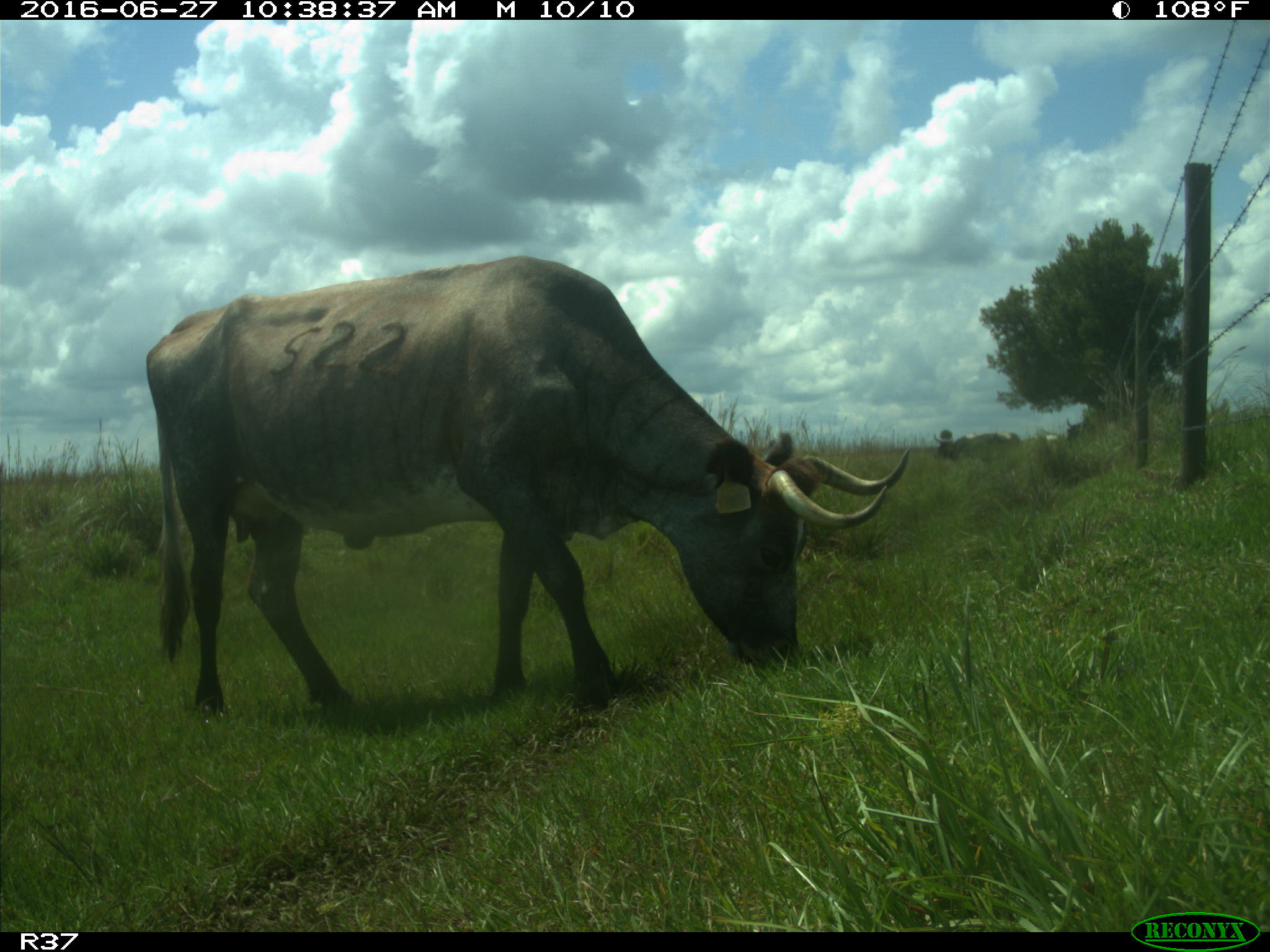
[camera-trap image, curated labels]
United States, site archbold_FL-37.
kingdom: Animalia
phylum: Chordata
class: Mammalia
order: Artiodactyla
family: Bovidae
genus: Bos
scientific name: Bos taurus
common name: domestic cow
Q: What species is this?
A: Bos taurus (domestic cow).